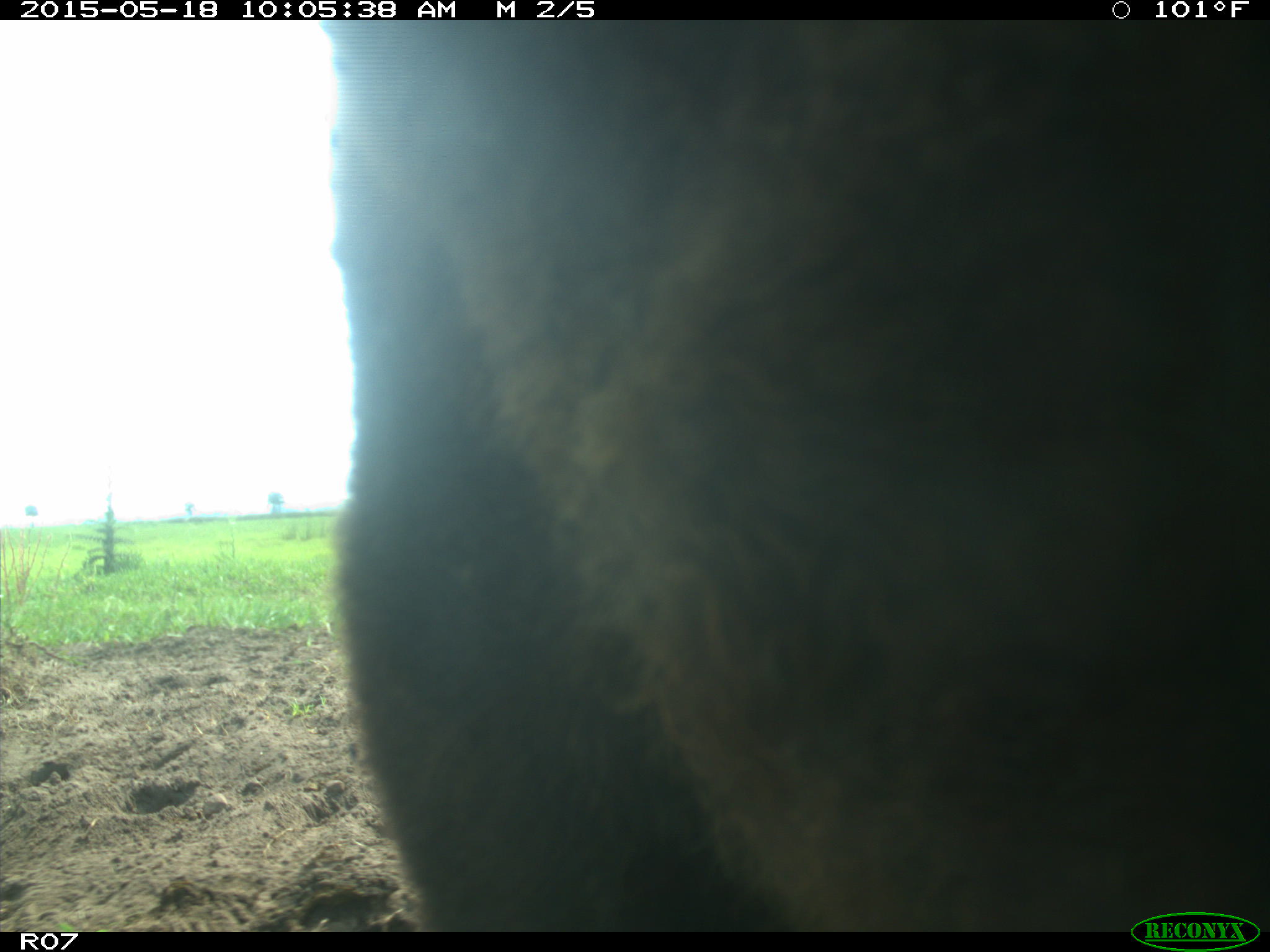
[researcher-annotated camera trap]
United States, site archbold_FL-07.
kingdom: Animalia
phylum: Chordata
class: Mammalia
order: Artiodactyla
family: Bovidae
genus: Bos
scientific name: Bos taurus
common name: domestic cow